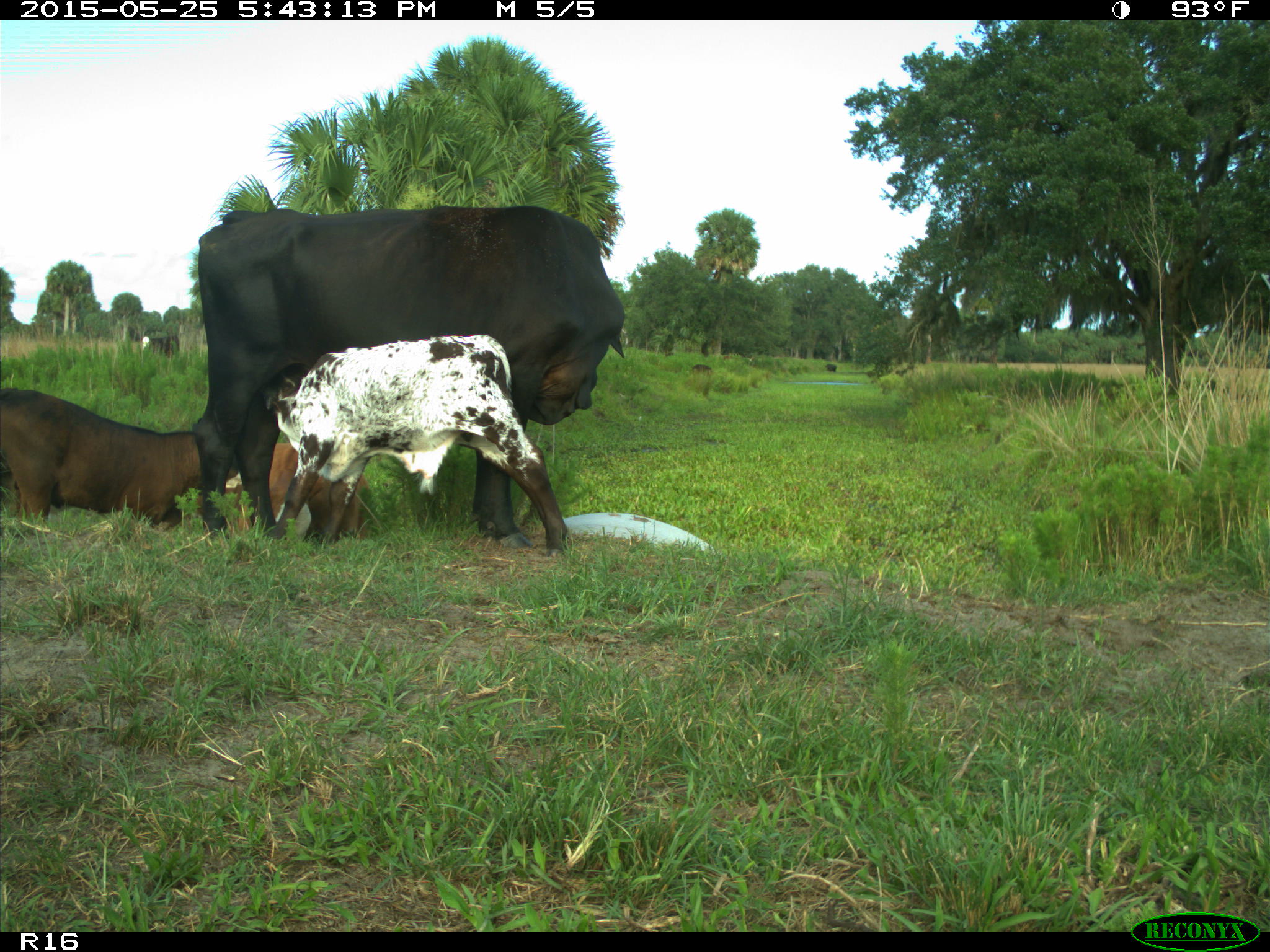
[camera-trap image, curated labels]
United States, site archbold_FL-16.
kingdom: Animalia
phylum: Chordata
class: Mammalia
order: Artiodactyla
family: Bovidae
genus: Bos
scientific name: Bos taurus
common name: domestic cow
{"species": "Bos taurus (domestic cow)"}